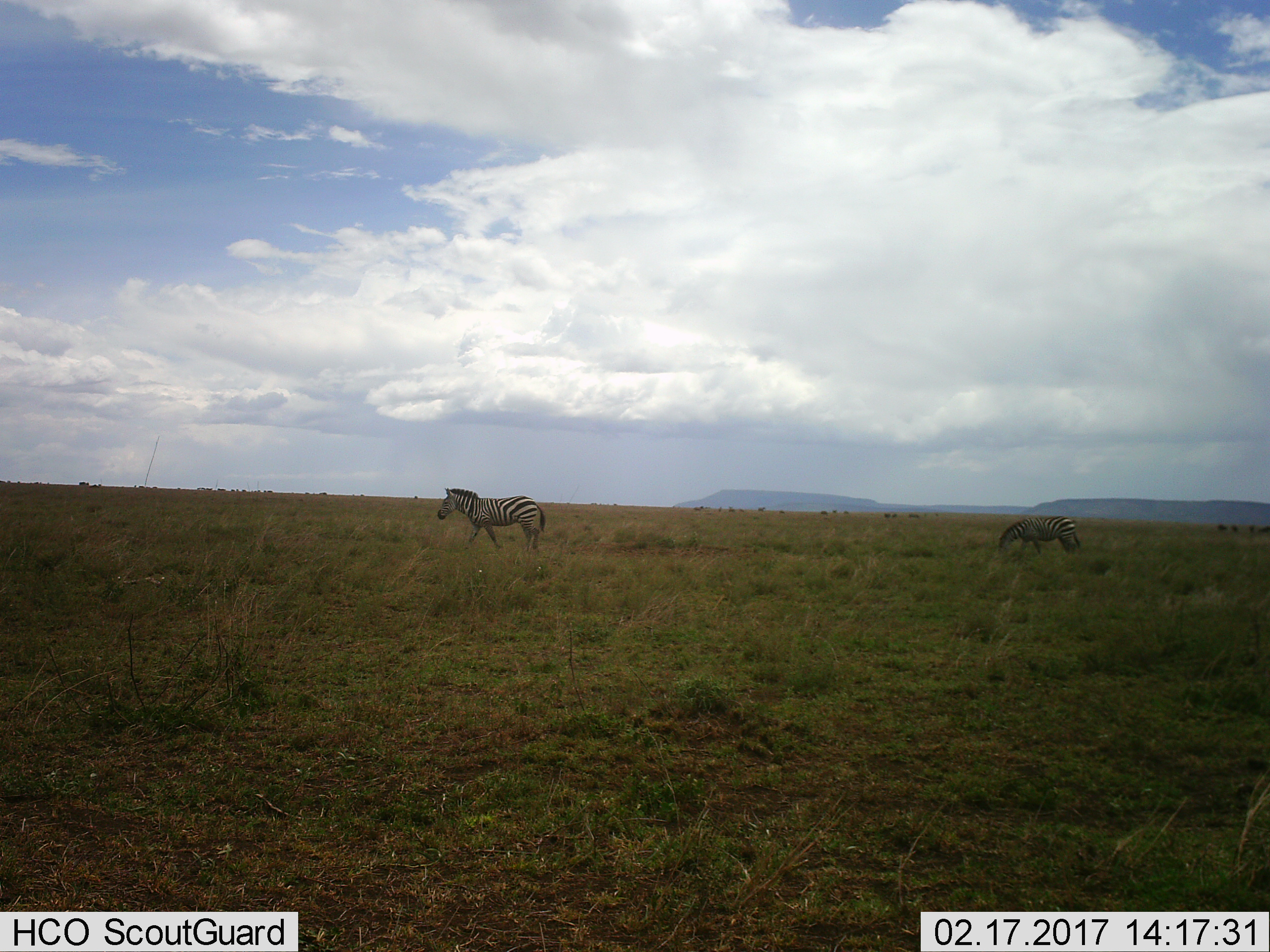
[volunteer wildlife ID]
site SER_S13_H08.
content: unidentified animal